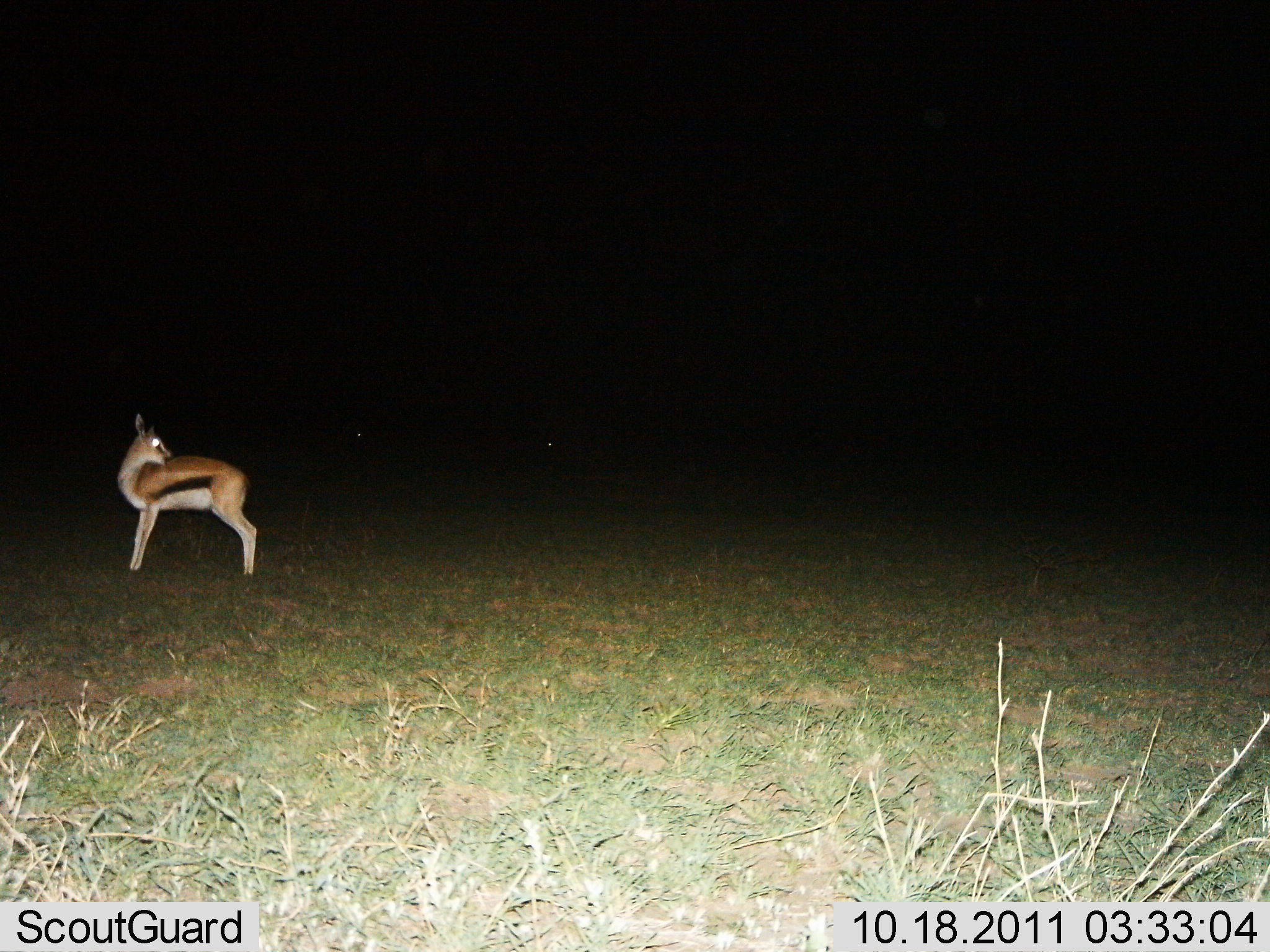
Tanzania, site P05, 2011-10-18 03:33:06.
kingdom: Animalia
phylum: Chordata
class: Mammalia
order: Artiodactyla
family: Bovidae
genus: Eudorcas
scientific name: Eudorcas thomsonii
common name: thomson's gazelle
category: gazellethomsons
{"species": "gazellethomsons (thomson's gazelle) (Eudorcas thomsonii)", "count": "1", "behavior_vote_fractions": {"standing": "100%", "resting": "0%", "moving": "0%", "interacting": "0%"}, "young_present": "0%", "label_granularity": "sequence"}